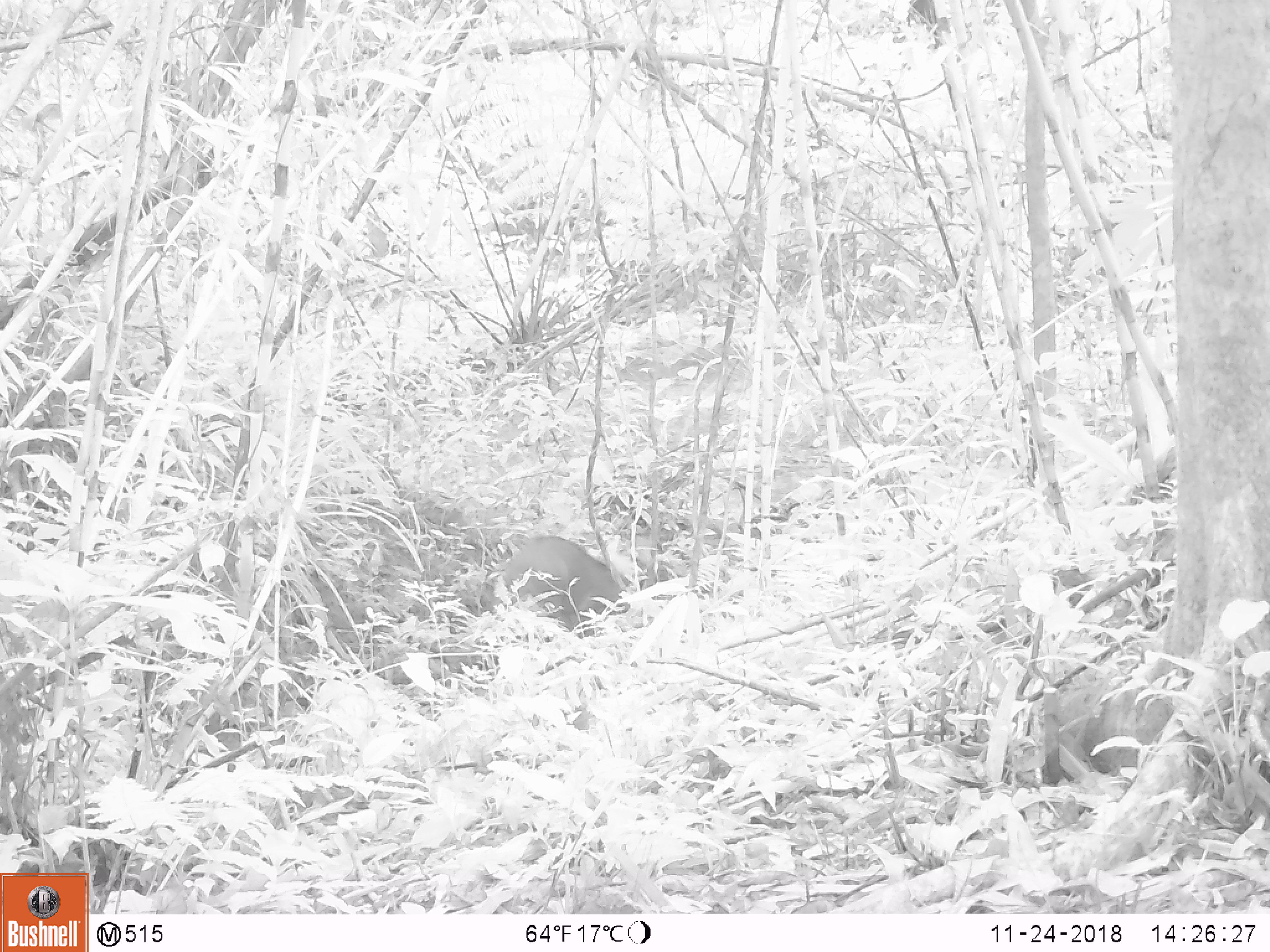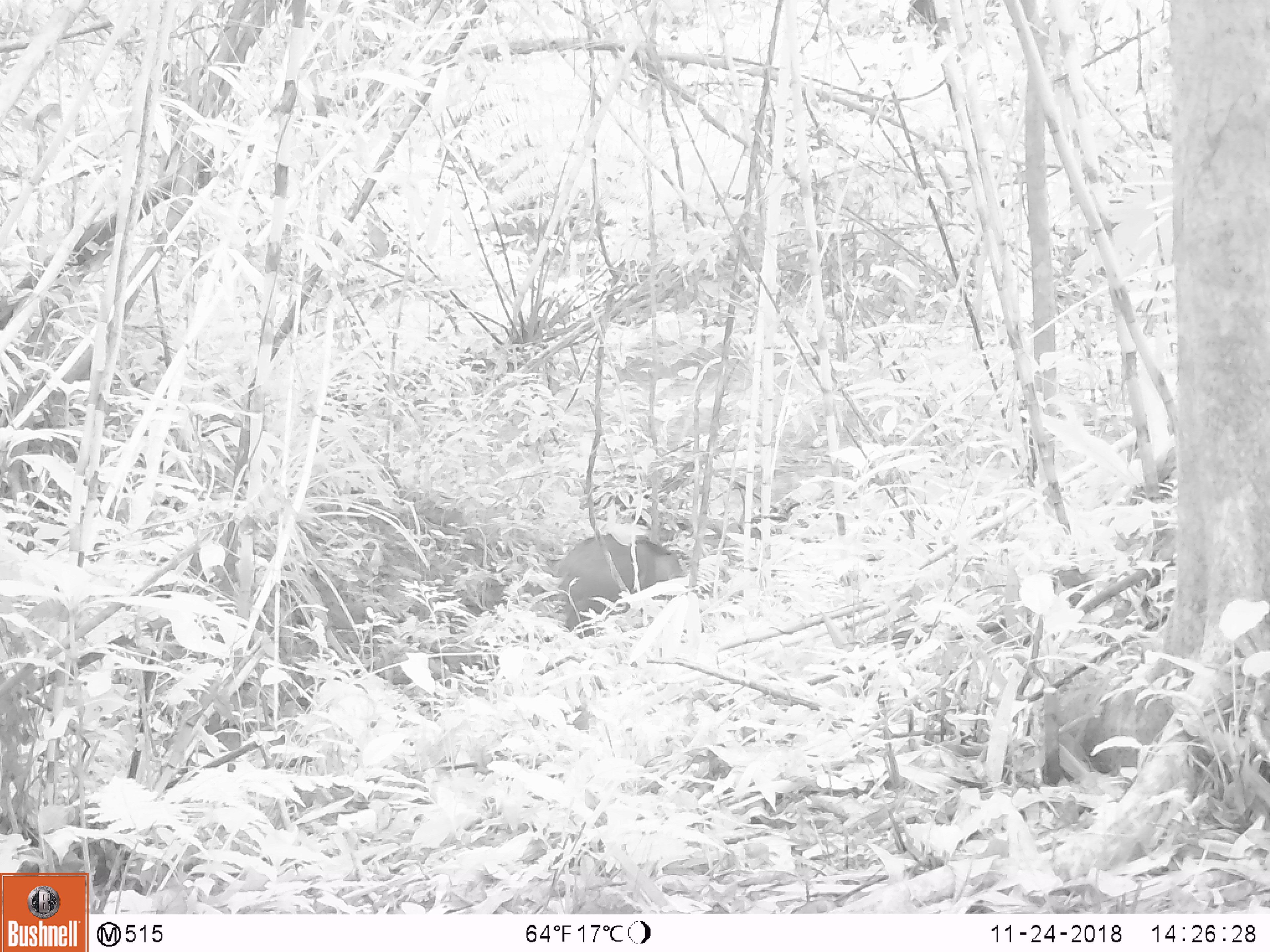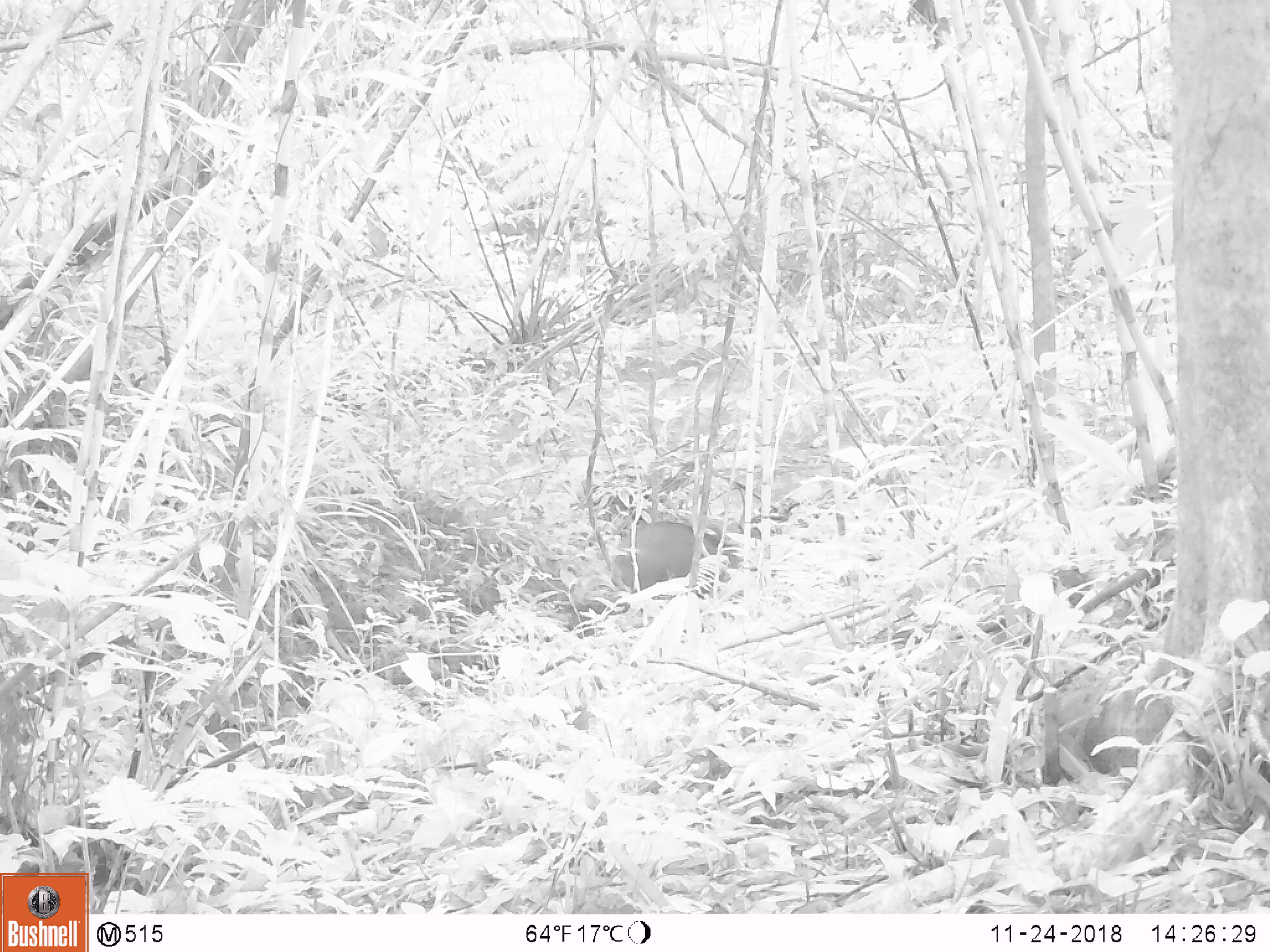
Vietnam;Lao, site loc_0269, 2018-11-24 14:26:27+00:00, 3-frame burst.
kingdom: Animalia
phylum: Chordata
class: Mammalia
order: Artiodactyla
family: Suidae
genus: Sus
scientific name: Sus scrofa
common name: eurasian wild pig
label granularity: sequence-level